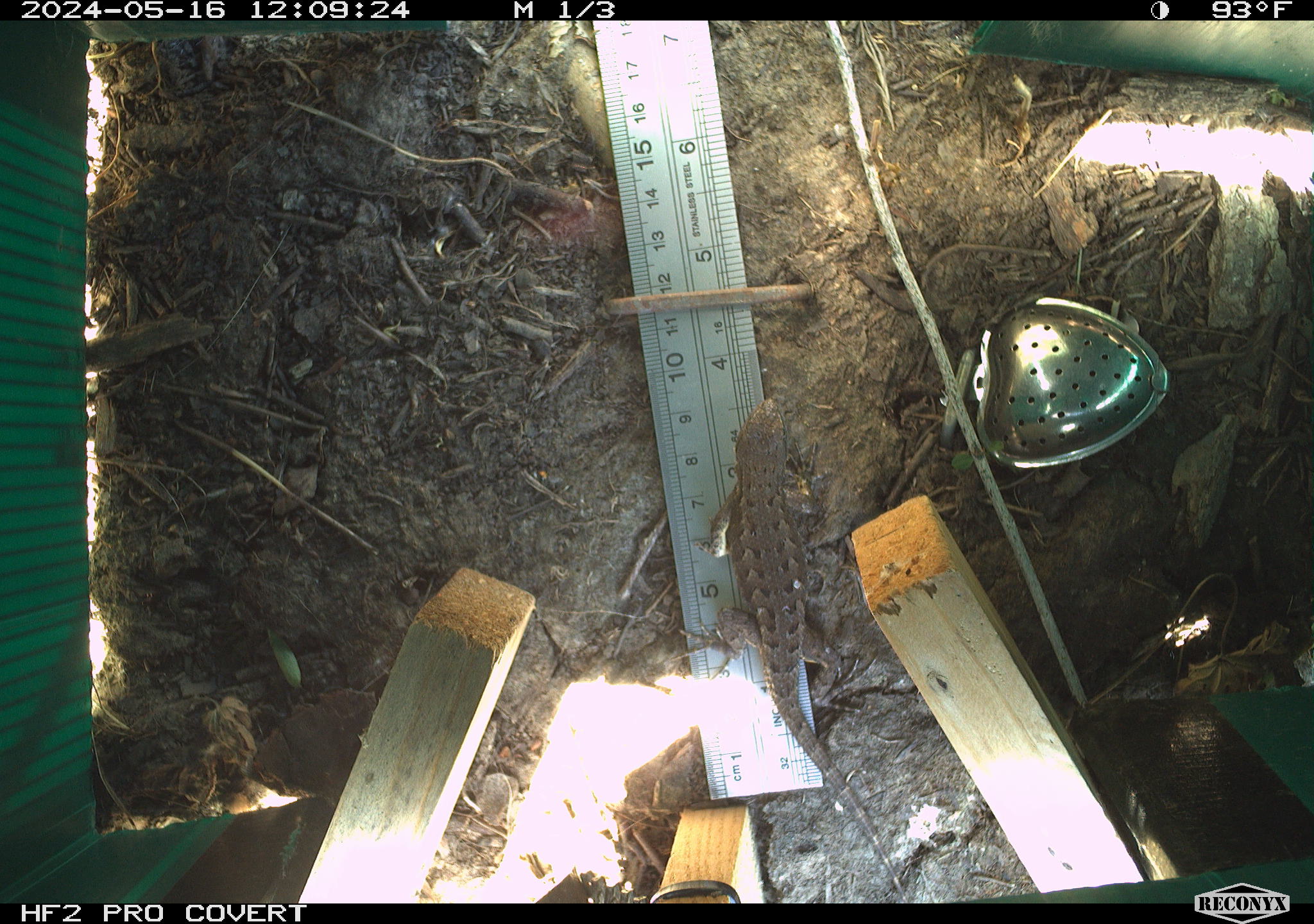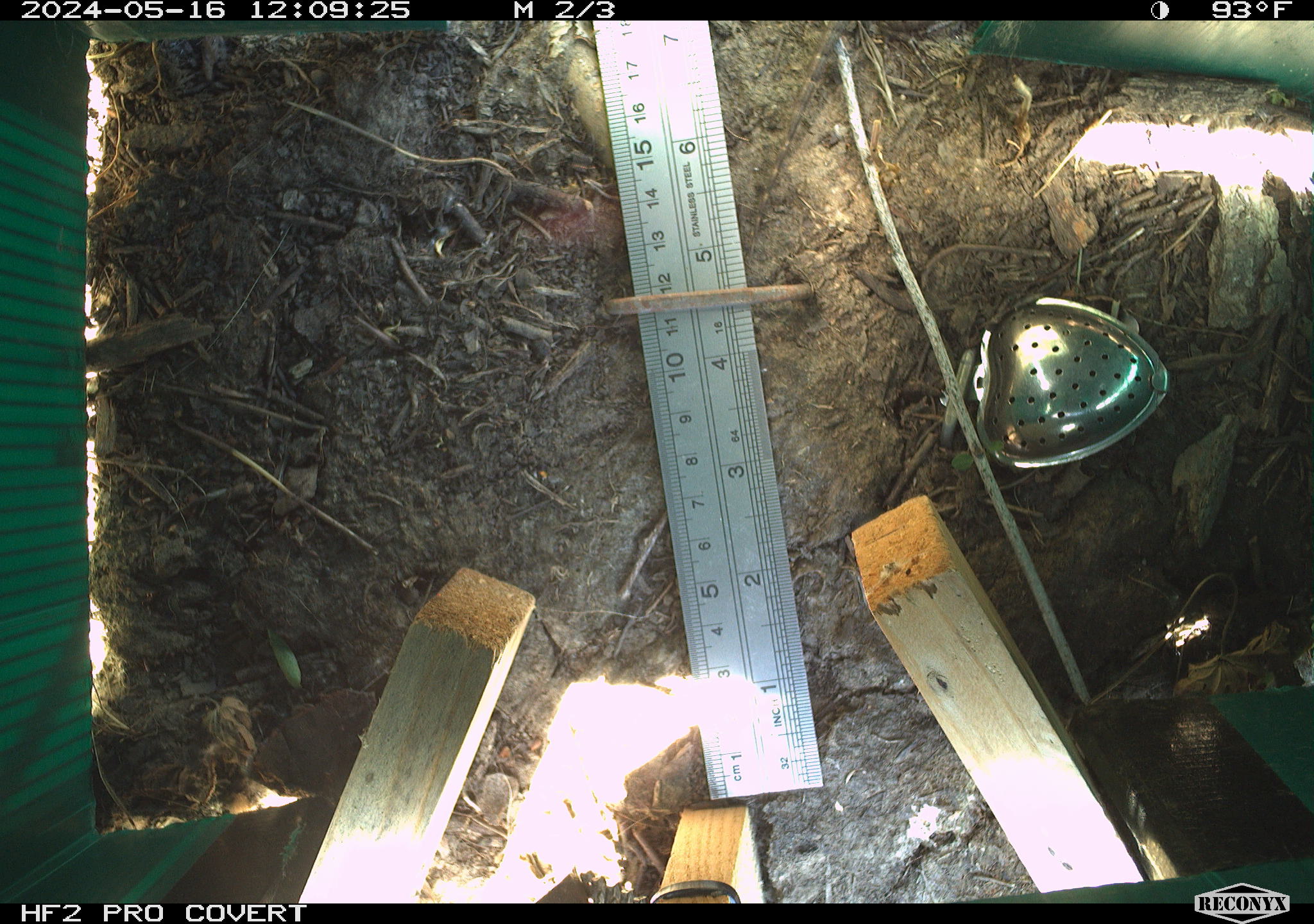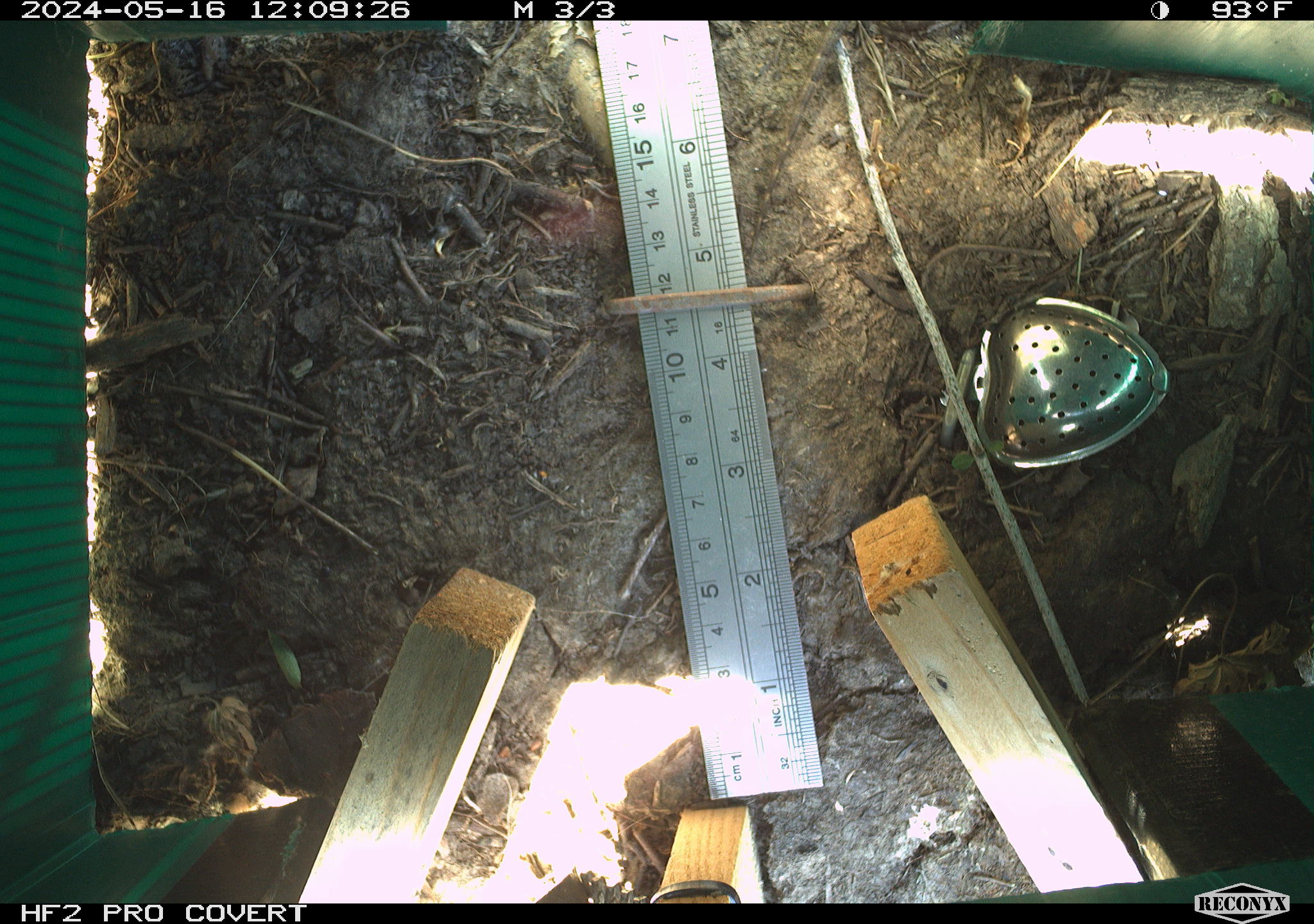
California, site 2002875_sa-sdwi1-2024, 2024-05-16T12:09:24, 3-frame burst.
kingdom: Animalia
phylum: Chordata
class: Reptilia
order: Squamata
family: Phrynosomatidae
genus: Sceloporus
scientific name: Sceloporus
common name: spiny lizards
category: sceloporus species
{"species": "sceloporus species (spiny lizards) (Sceloporus)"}